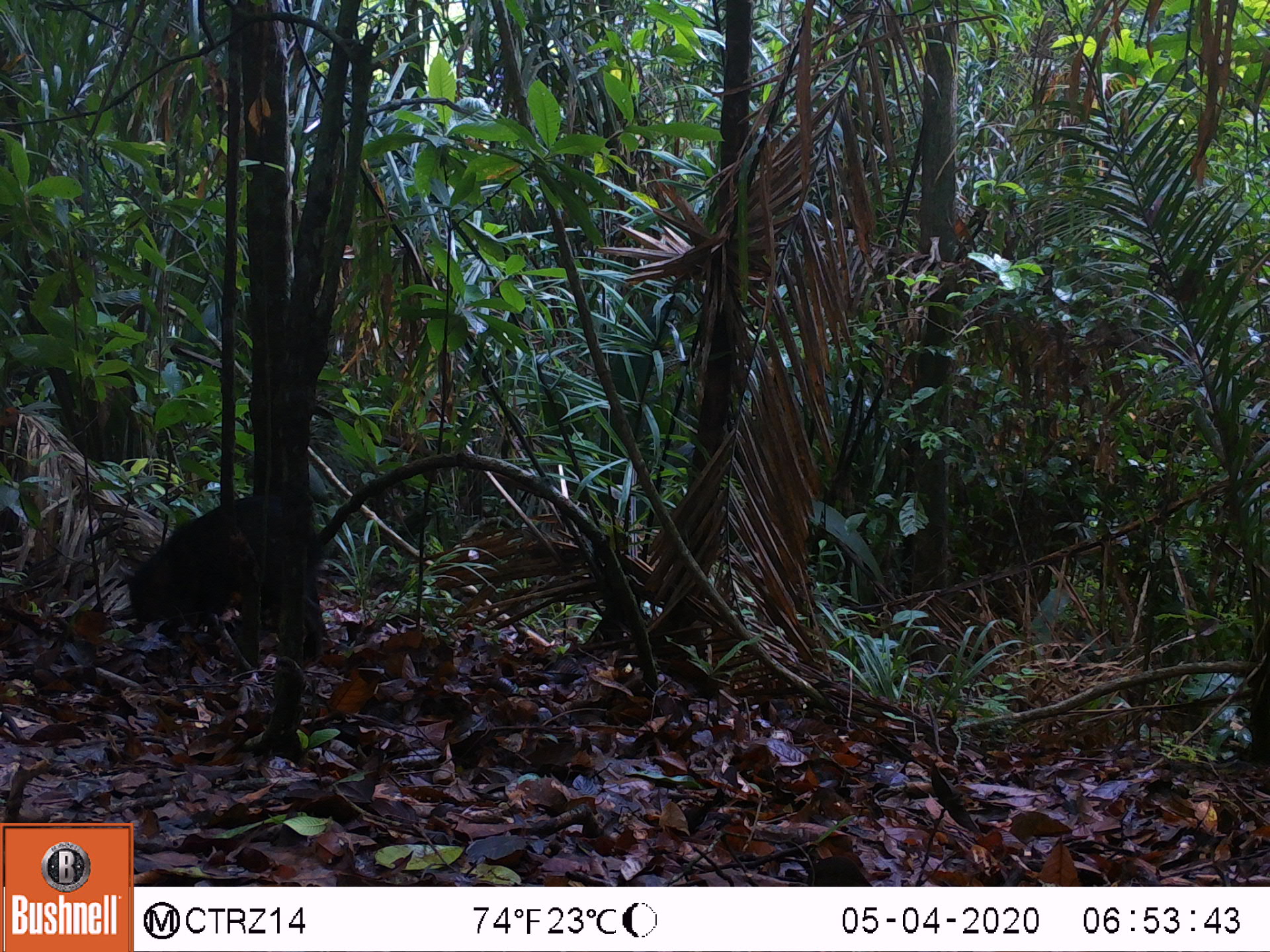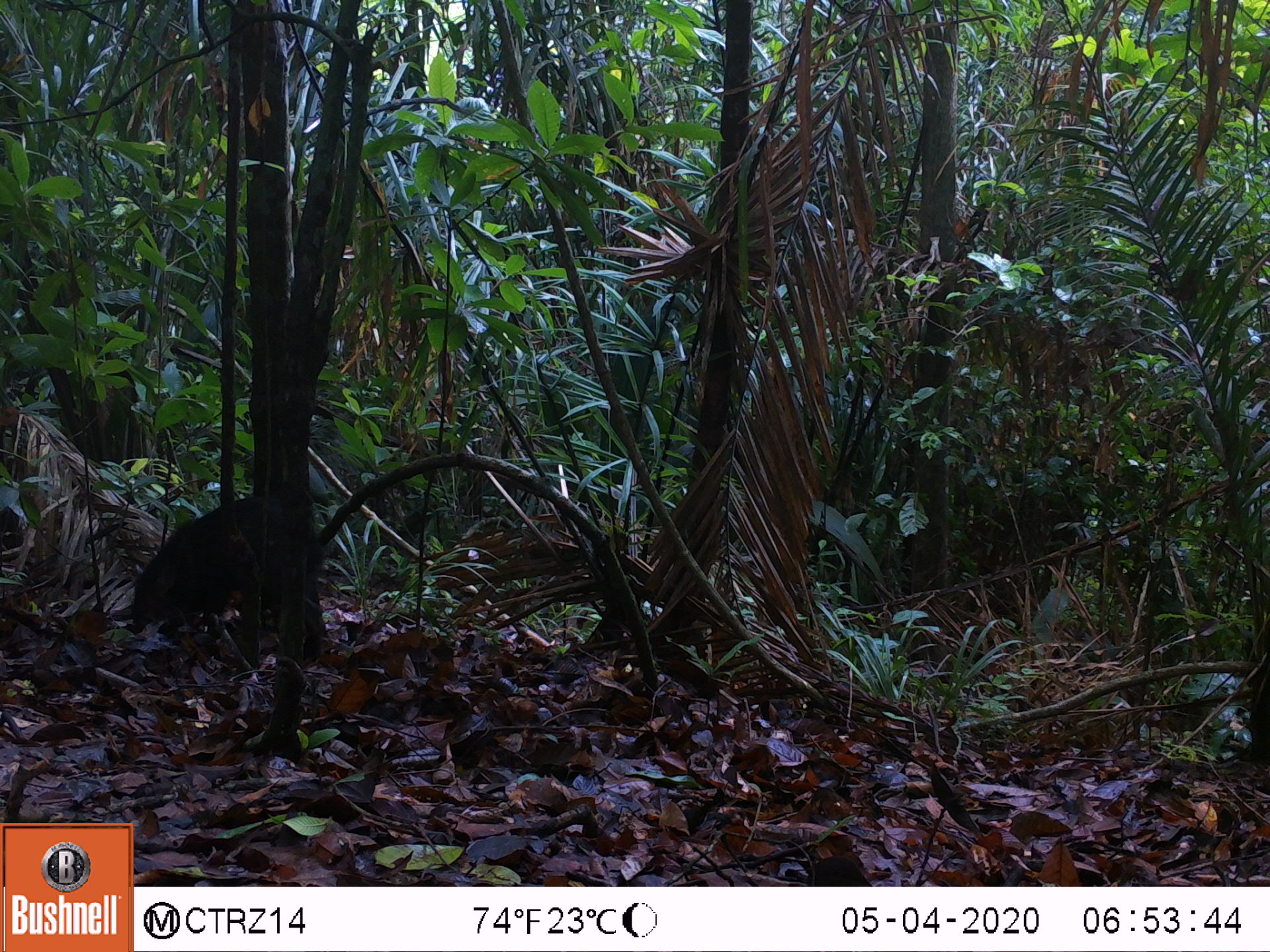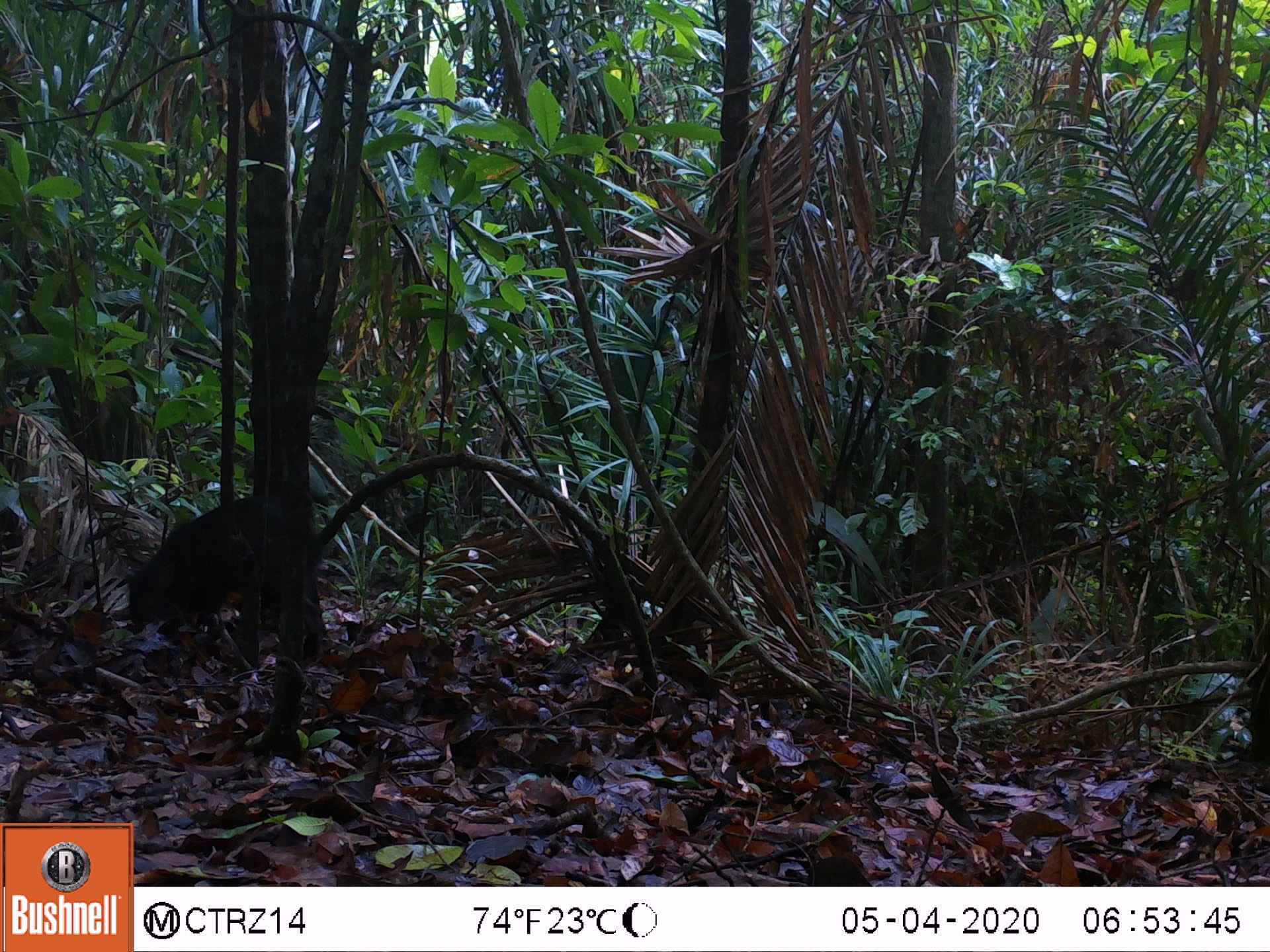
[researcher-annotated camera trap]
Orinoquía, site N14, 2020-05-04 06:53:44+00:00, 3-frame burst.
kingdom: Animalia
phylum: Chordata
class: Mammalia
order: Artiodactyla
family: Tayassuidae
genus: Pecari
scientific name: Pecari tajacu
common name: collared peccary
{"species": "collared peccary (Pecari tajacu)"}